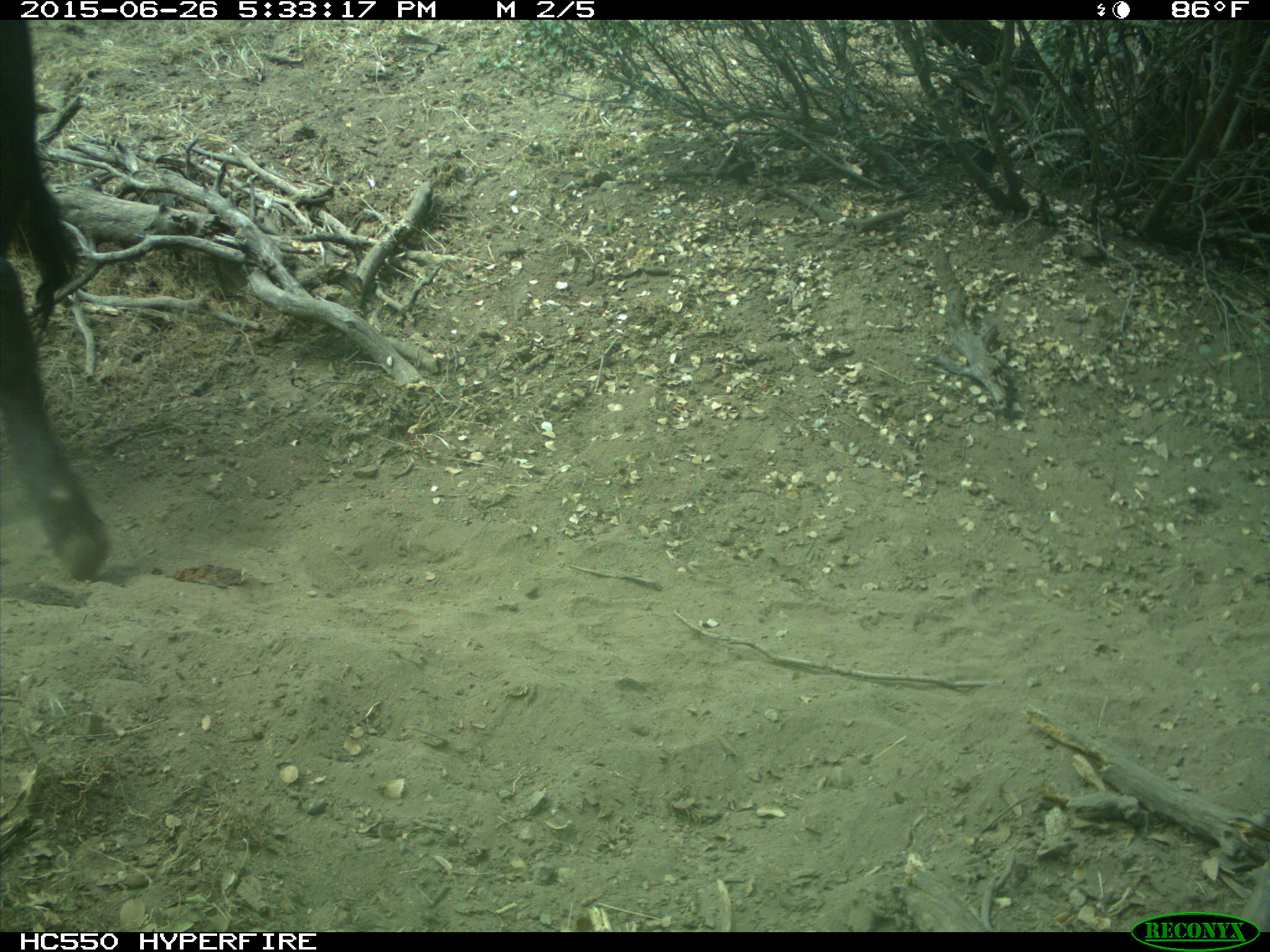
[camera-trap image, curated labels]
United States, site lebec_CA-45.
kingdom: Animalia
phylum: Chordata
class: Mammalia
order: Artiodactyla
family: Bovidae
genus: Bos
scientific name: Bos taurus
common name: domestic cow